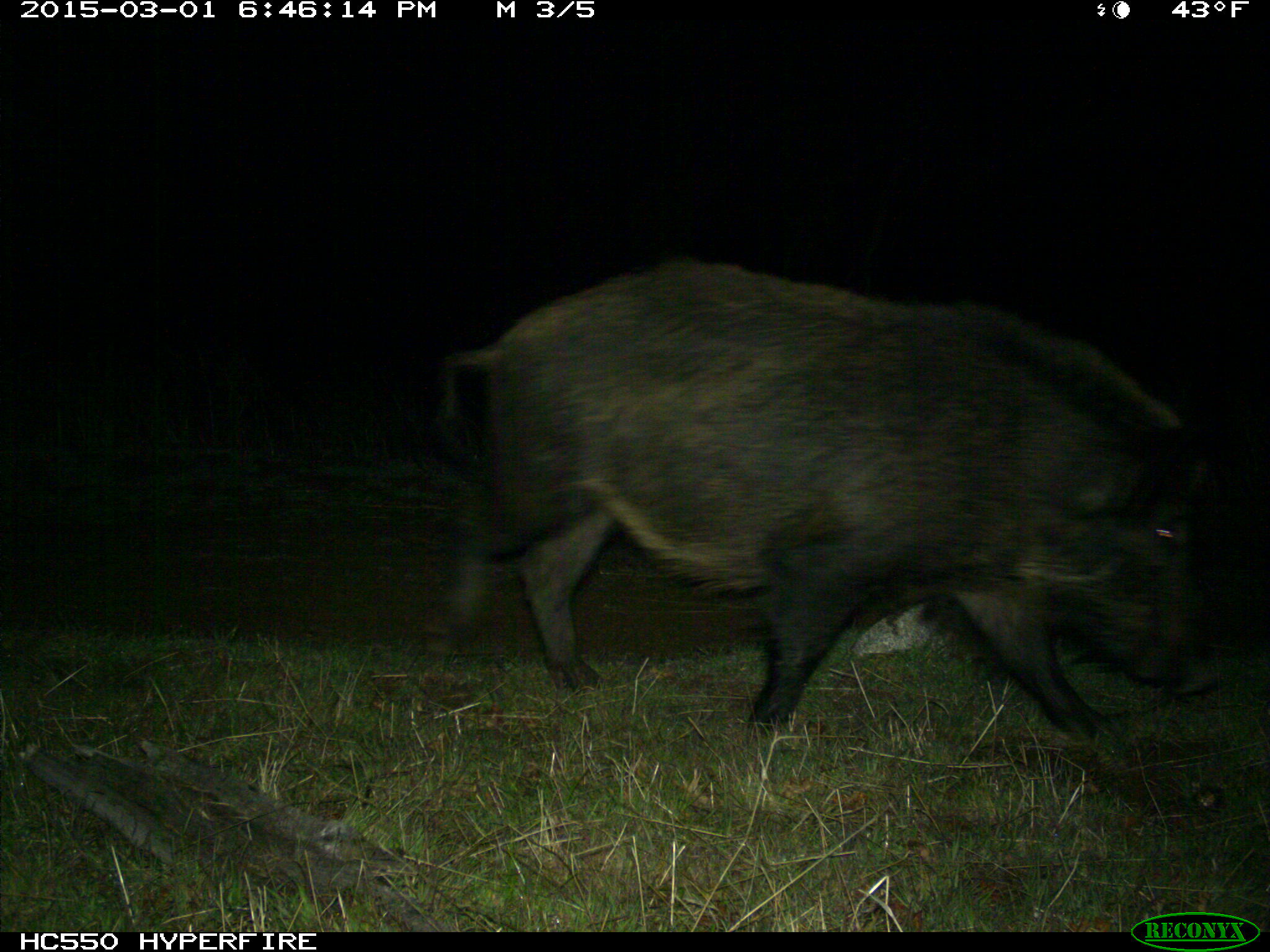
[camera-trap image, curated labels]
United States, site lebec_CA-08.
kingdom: Animalia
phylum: Chordata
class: Mammalia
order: Artiodactyla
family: Suidae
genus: Sus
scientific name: Sus scrofa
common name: wild boar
Sus scrofa (wild boar).